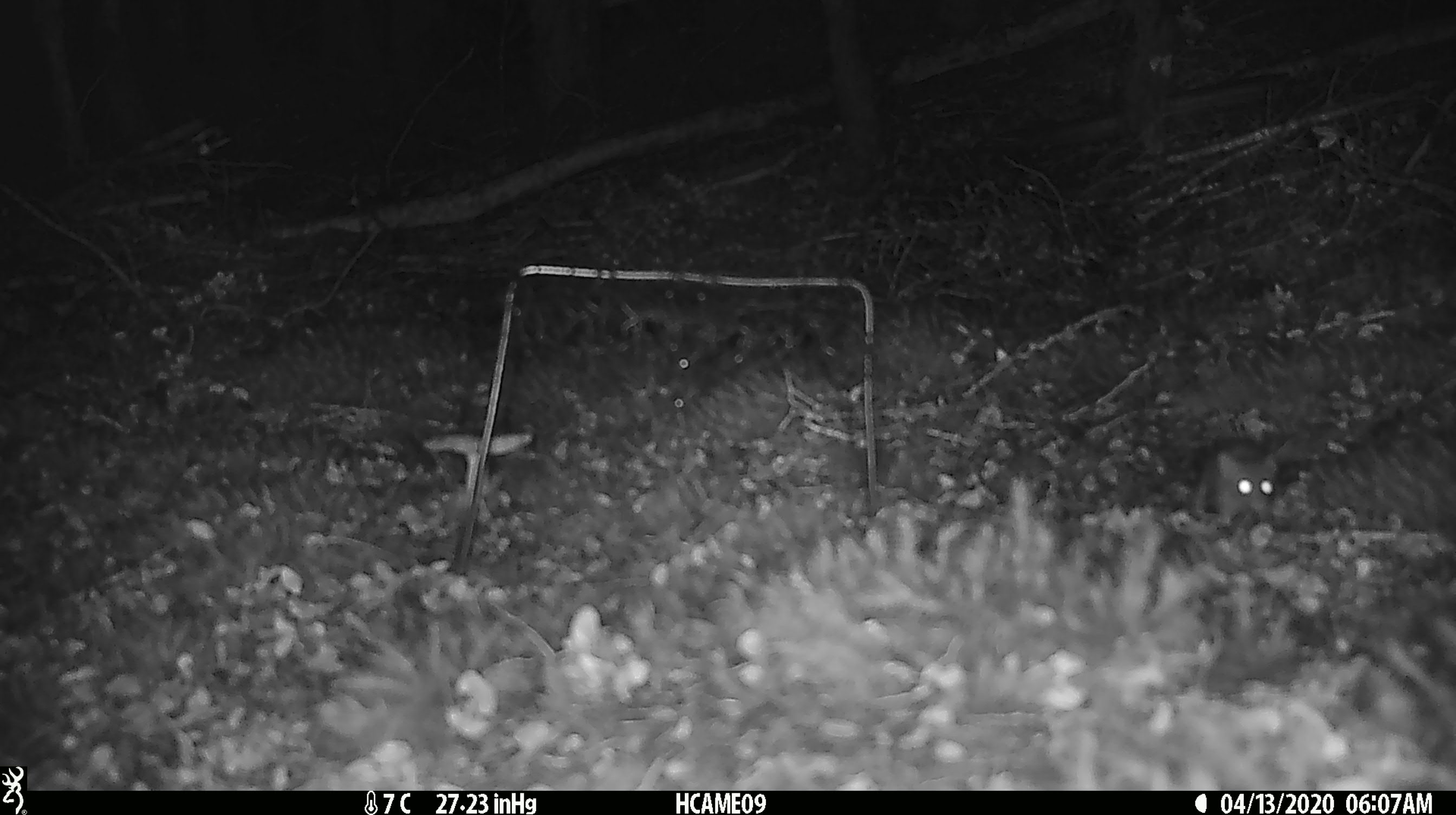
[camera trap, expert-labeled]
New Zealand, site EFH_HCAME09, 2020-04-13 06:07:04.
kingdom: Animalia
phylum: Chordata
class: Mammalia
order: Rodentia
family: Muridae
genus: Mus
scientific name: Mus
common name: mouse